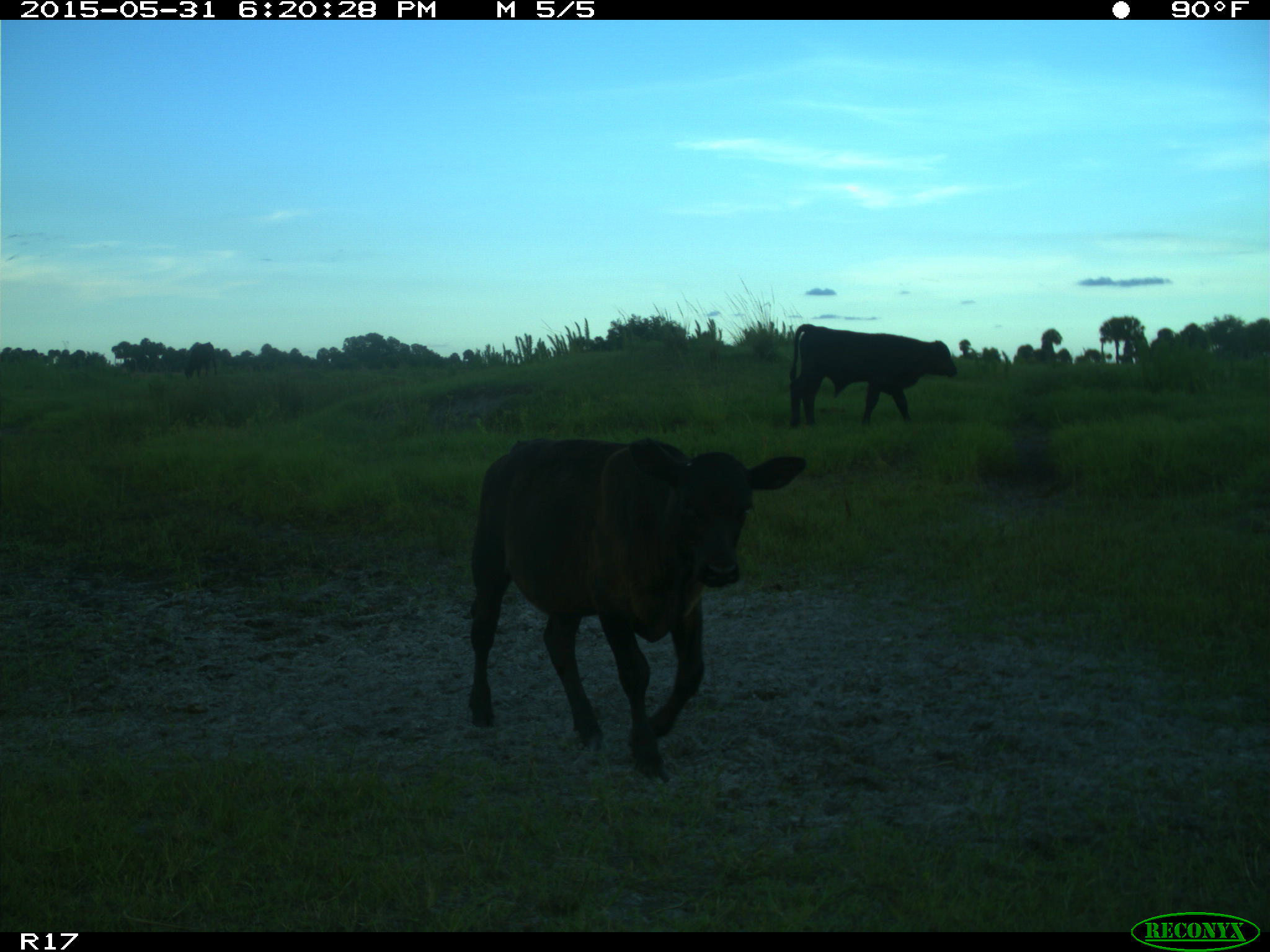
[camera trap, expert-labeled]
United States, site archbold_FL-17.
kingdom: Animalia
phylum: Chordata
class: Mammalia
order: Artiodactyla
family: Bovidae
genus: Bos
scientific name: Bos taurus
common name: domestic cow